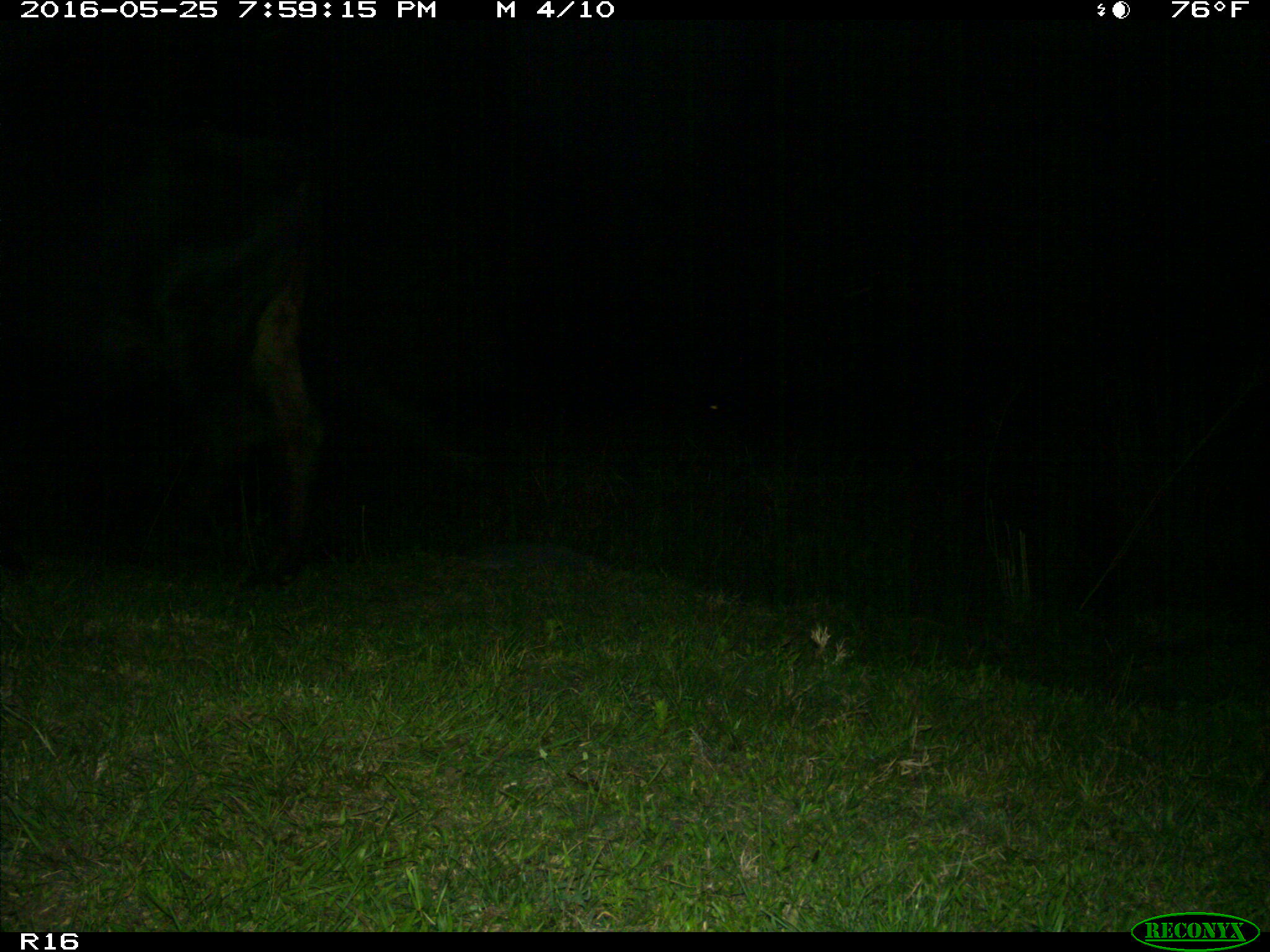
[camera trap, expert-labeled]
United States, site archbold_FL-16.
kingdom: Animalia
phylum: Chordata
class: Mammalia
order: Artiodactyla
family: Bovidae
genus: Bos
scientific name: Bos taurus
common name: domestic cow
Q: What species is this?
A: Bos taurus (domestic cow).